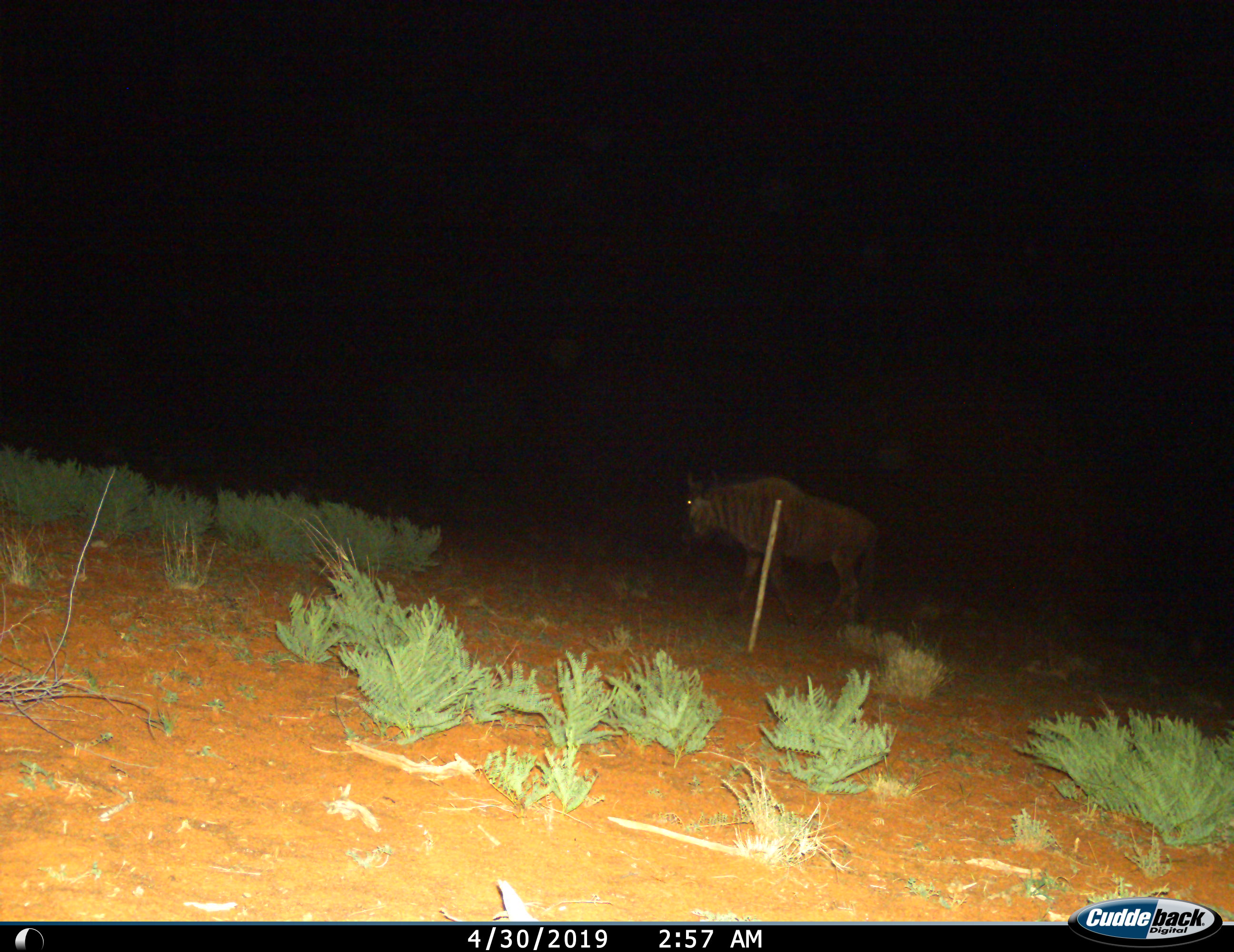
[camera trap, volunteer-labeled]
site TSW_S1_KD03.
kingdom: Animalia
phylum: Chordata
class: Mammalia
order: Artiodactyla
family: Bovidae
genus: Connochaetes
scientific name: Connochaetes taurinus taurinus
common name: blue wildebeest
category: wildebeestblue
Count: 1.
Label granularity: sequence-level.